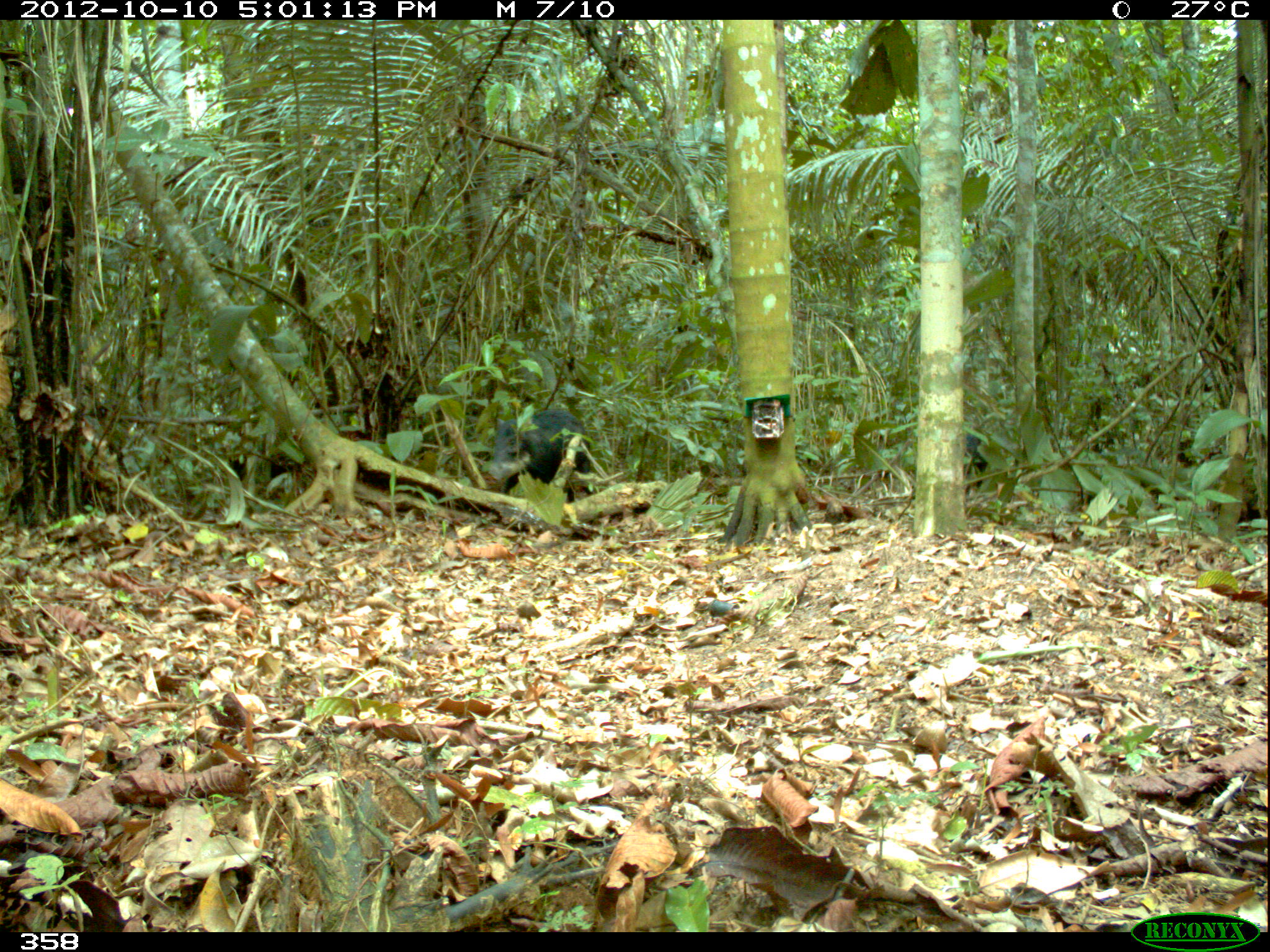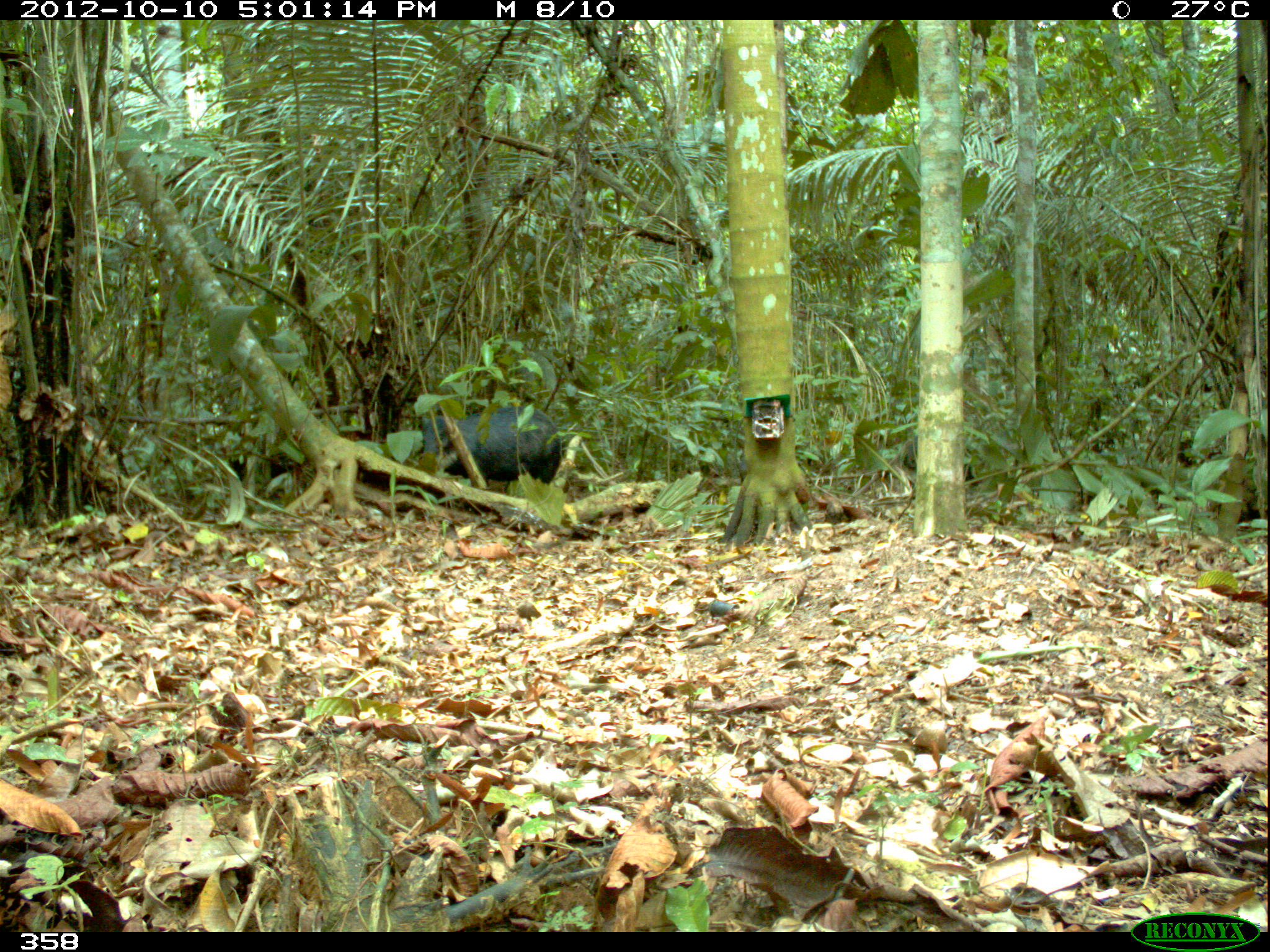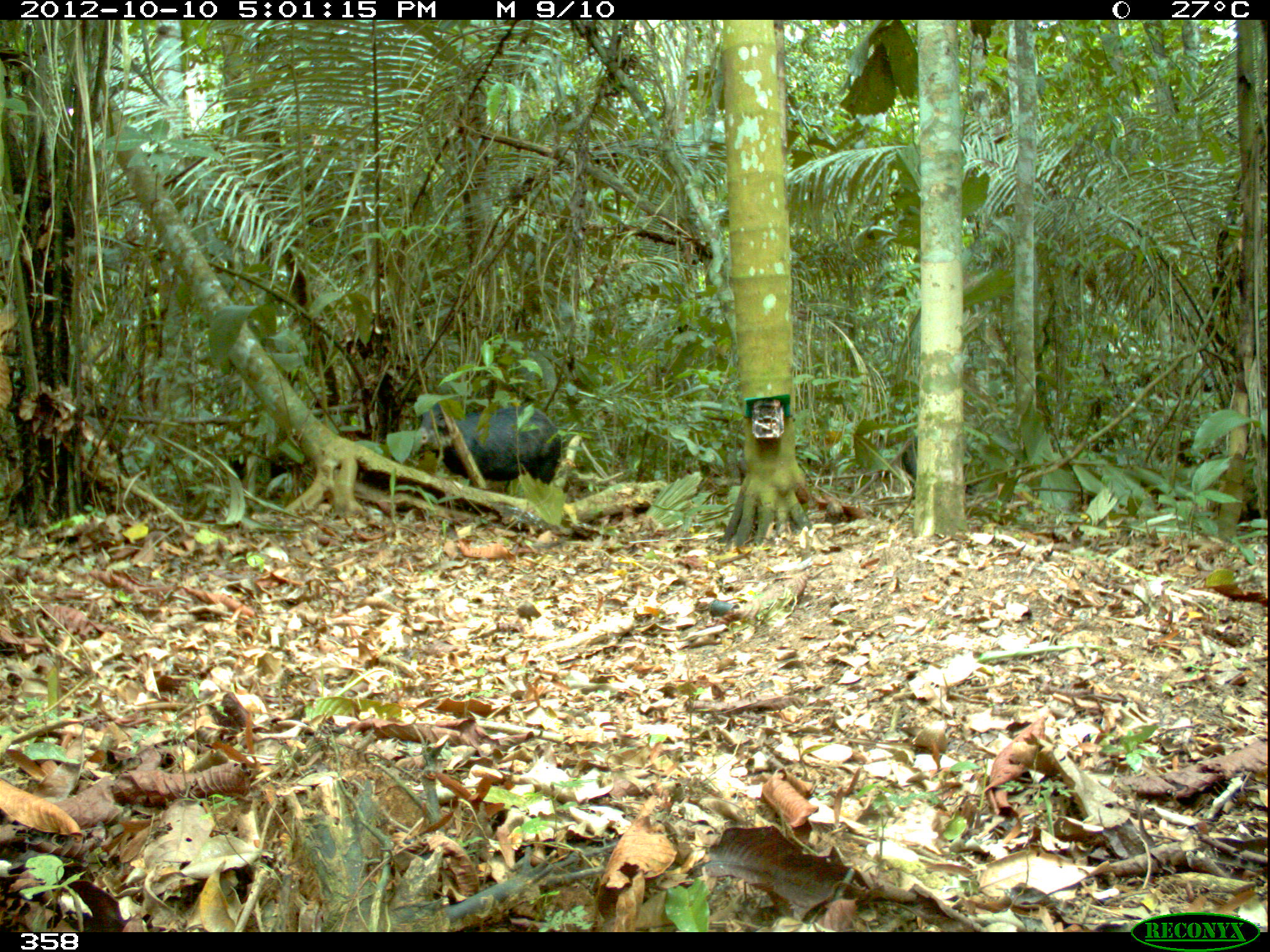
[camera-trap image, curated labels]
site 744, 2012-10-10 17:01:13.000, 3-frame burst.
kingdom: Animalia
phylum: Chordata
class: Mammalia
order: Artiodactyla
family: Tayassuidae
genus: Tayassu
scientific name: Tayassu pecari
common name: white-lipped peccary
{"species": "Tayassu pecari (white-lipped peccary)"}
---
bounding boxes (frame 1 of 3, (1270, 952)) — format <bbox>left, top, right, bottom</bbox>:
tayassu pecari: <bbox>488, 410, 592, 504</bbox>; <bbox>960, 434, 986, 497</bbox>; <bbox>227, 454, 288, 480</bbox>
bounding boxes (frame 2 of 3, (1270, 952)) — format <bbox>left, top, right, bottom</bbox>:
tayassu pecari: <bbox>423, 406, 560, 489</bbox>; <bbox>903, 435, 974, 481</bbox>; <bbox>230, 452, 296, 482</bbox>